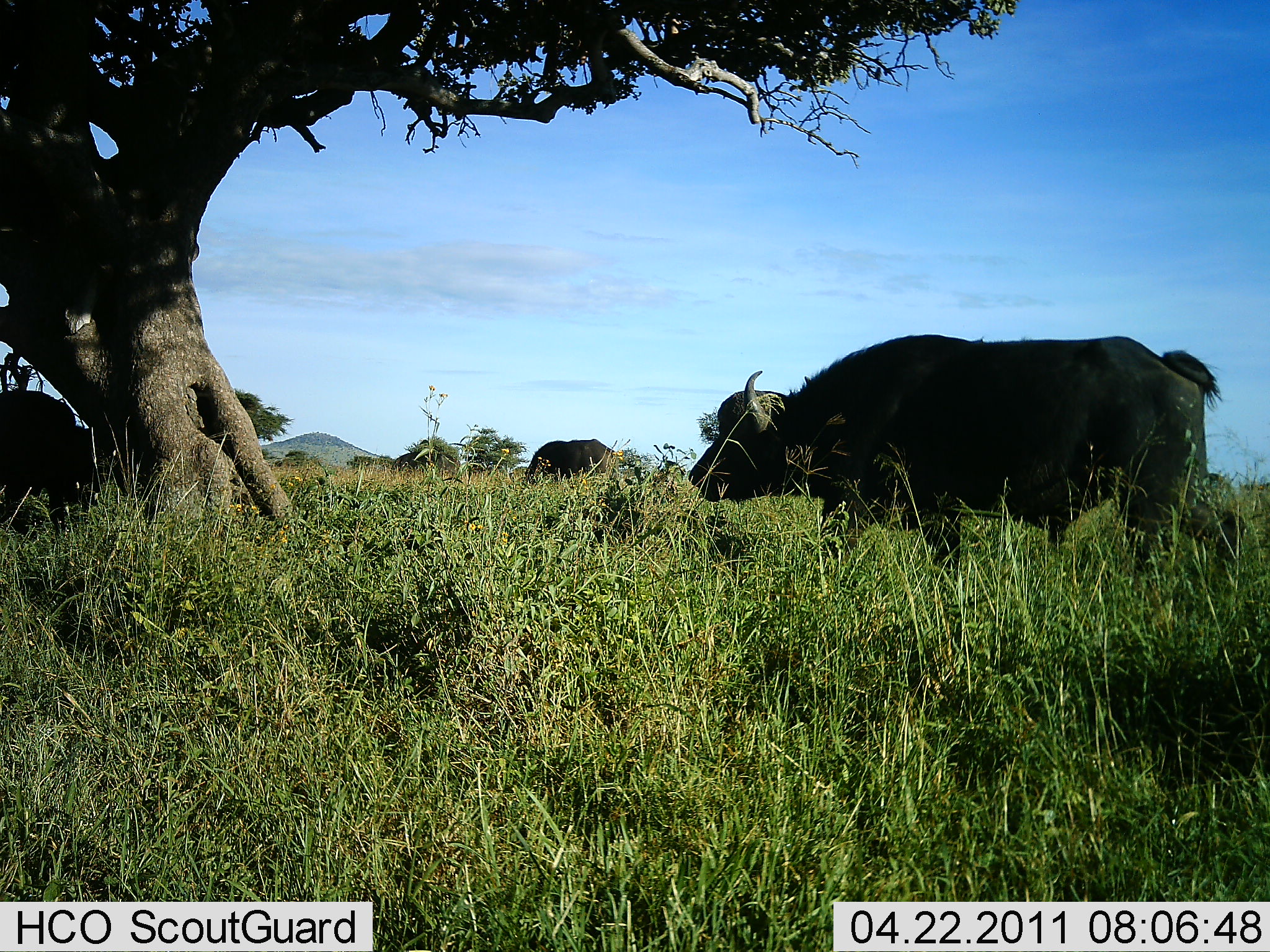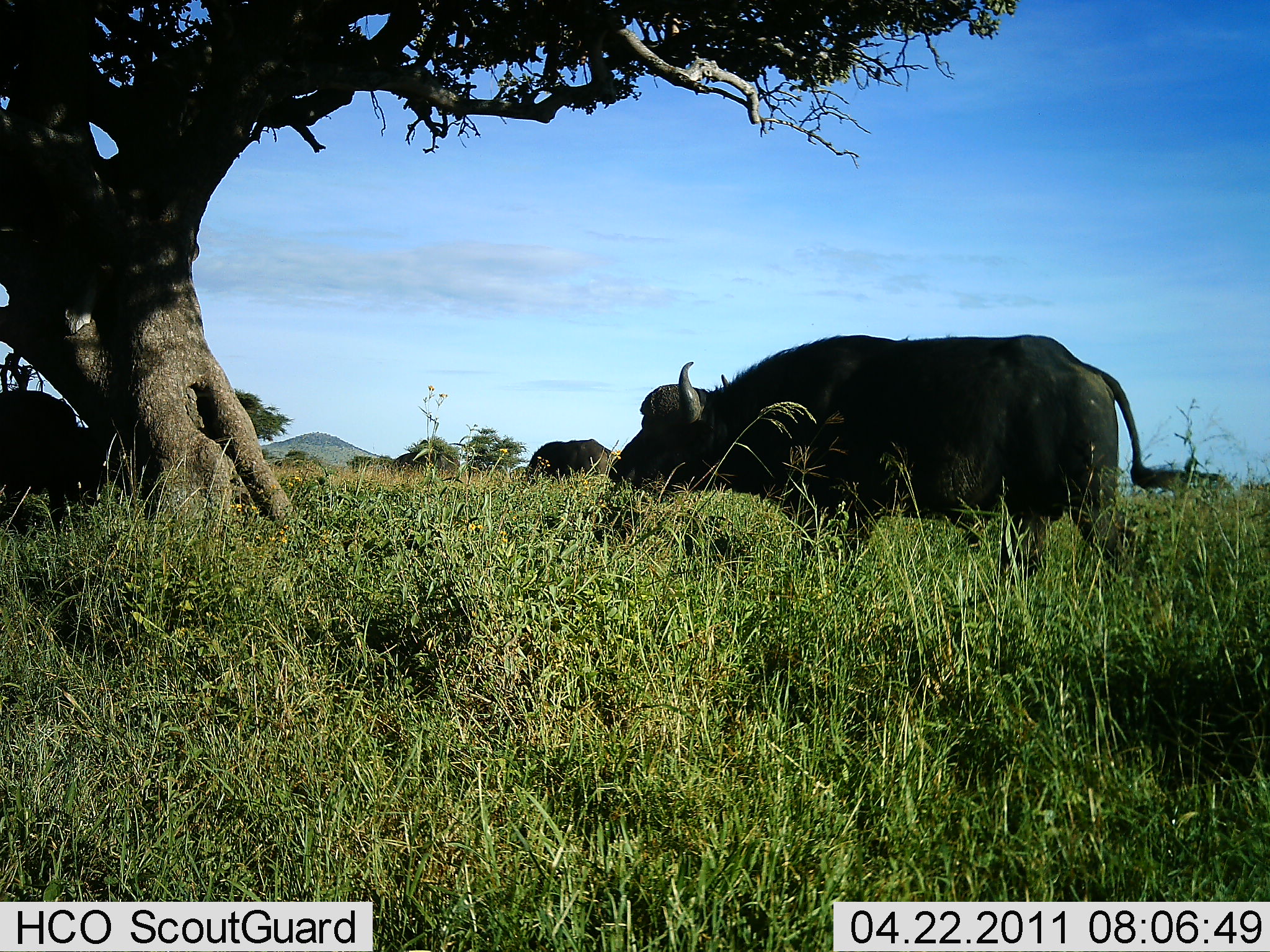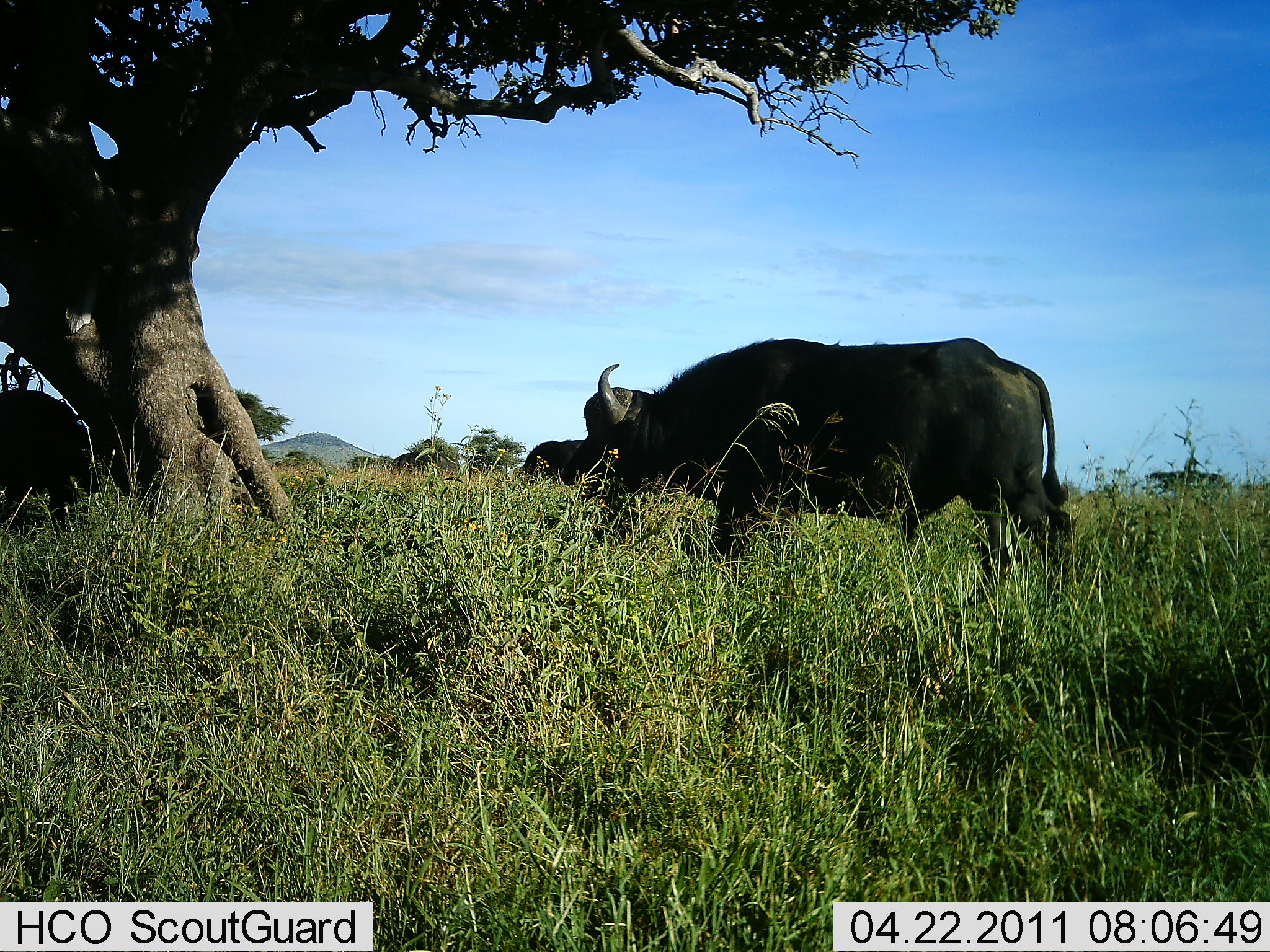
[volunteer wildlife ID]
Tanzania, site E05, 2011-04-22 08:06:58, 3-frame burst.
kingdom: Animalia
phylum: Chordata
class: Mammalia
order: Artiodactyla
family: Bovidae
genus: Syncerus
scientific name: Syncerus caffer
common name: cape buffalo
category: buffalo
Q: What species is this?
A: Buffalo (cape buffalo) (Syncerus caffer).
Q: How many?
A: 3.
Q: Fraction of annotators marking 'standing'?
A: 54%.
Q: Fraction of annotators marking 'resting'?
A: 8%.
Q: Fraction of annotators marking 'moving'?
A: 92%.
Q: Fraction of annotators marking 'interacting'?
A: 0%.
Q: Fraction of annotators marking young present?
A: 0%.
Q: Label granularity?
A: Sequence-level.